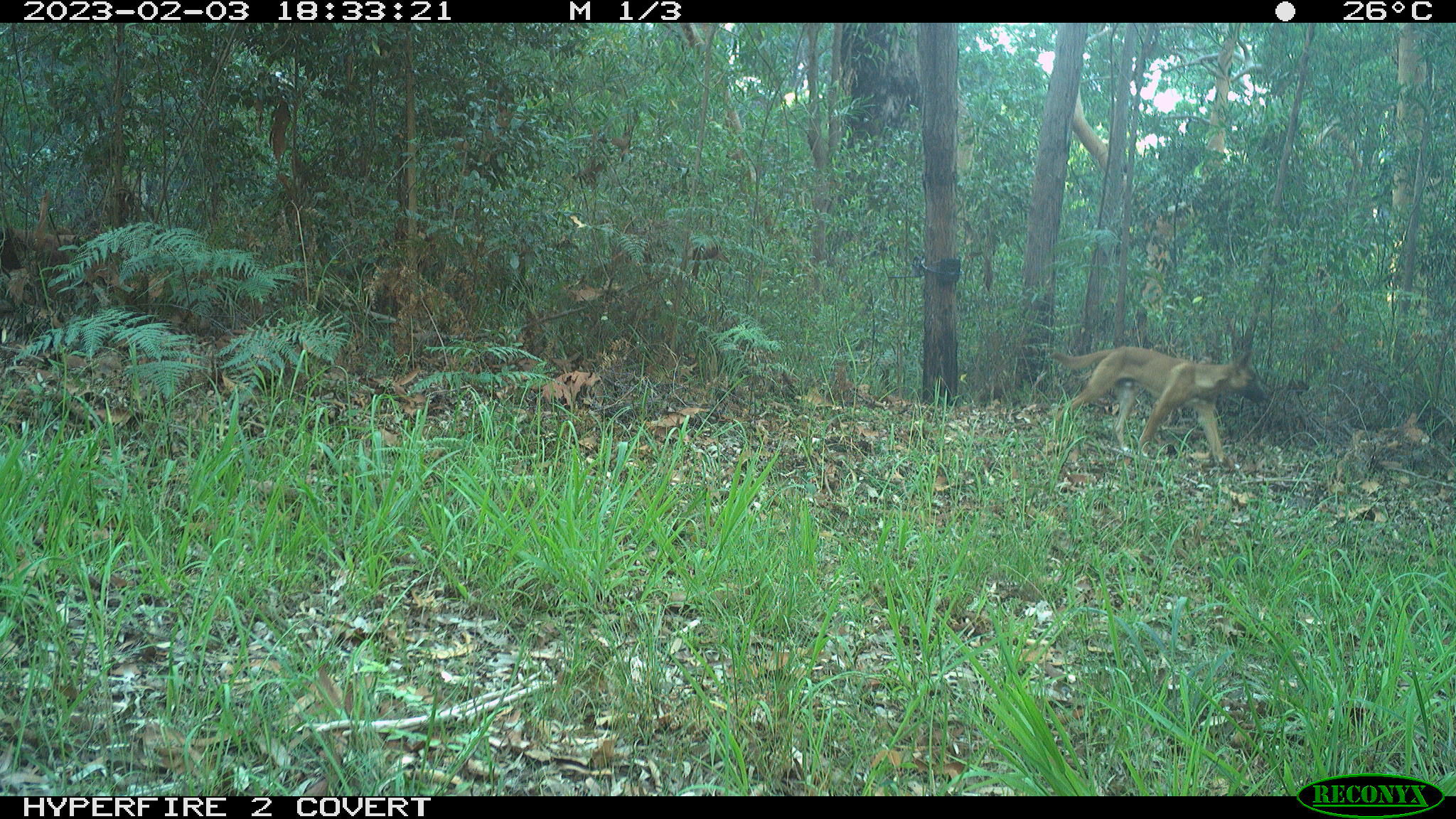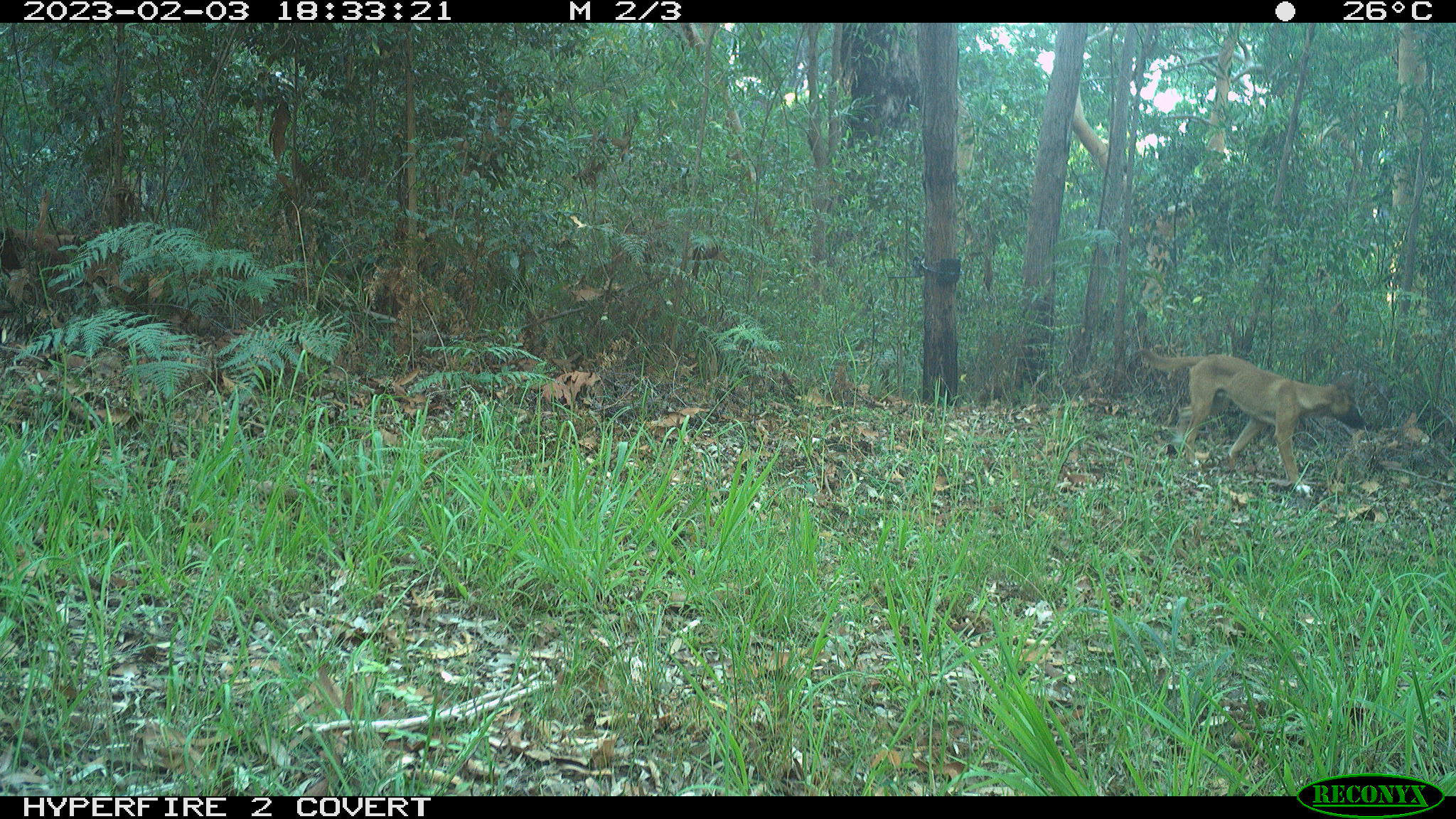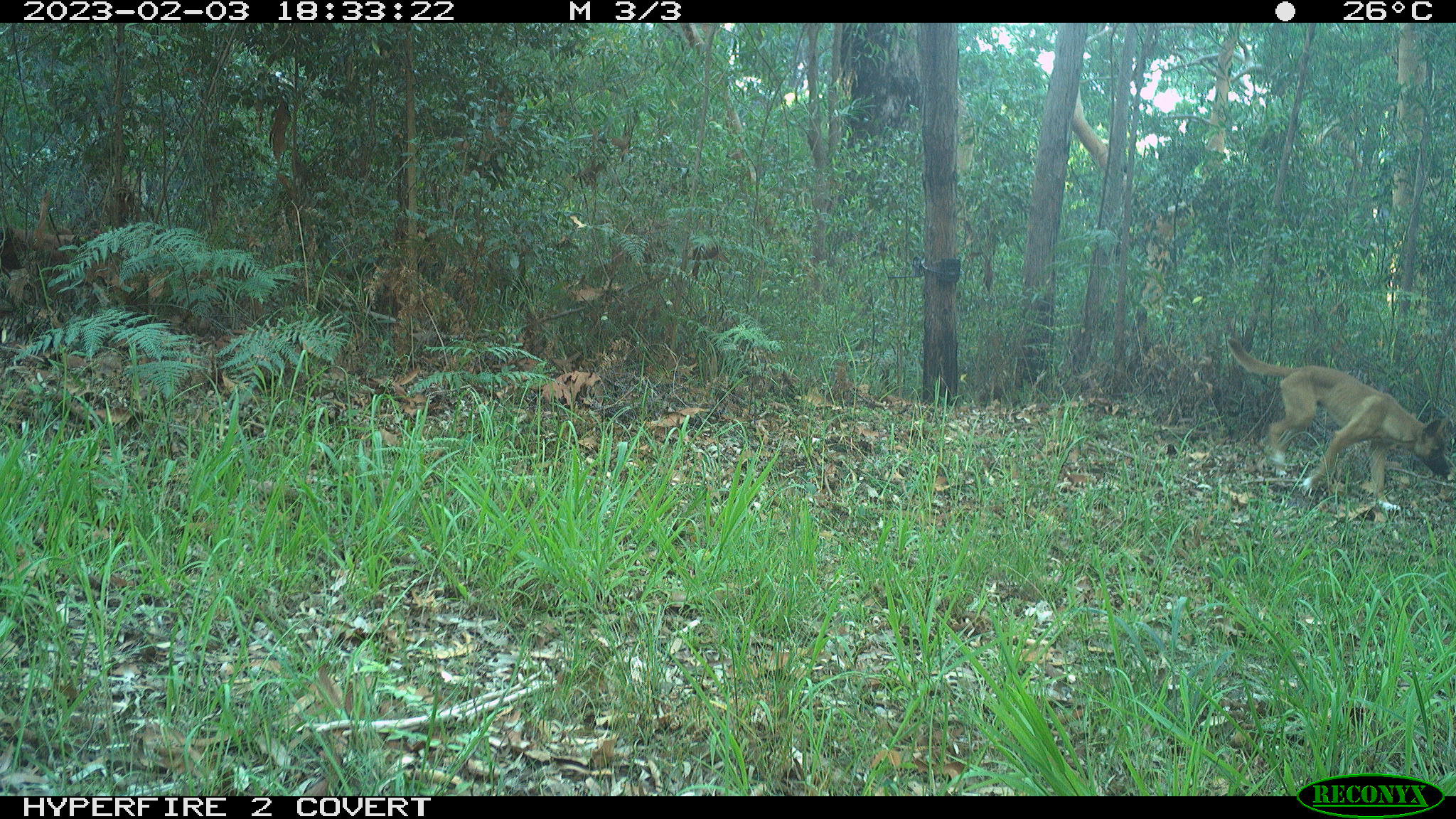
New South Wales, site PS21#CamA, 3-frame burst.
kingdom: Animalia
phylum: Chordata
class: Mammalia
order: Carnivora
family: Canidae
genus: Canis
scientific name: Canis familiaris dingo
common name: dingo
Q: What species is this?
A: Dingo (Canis familiaris dingo).